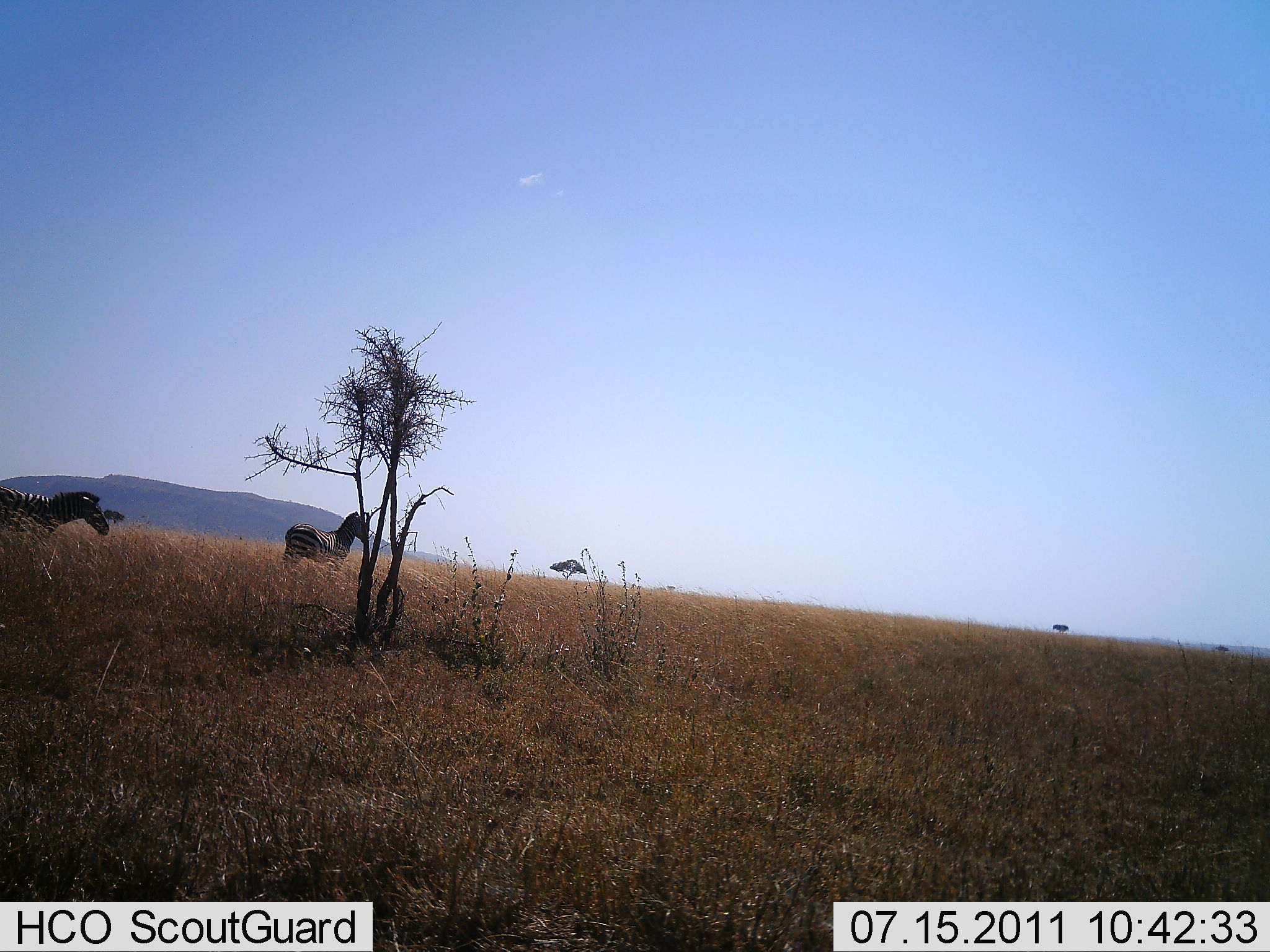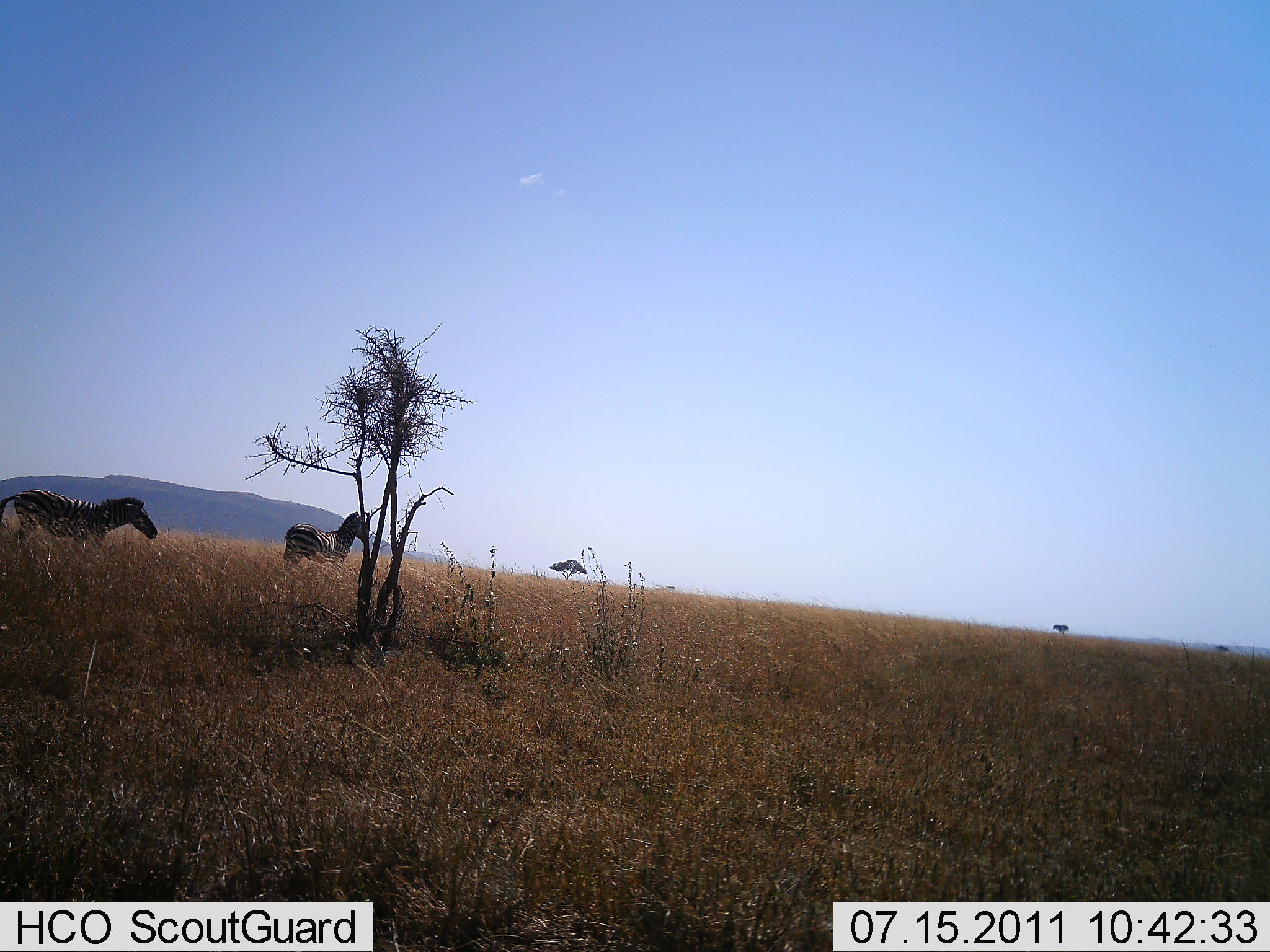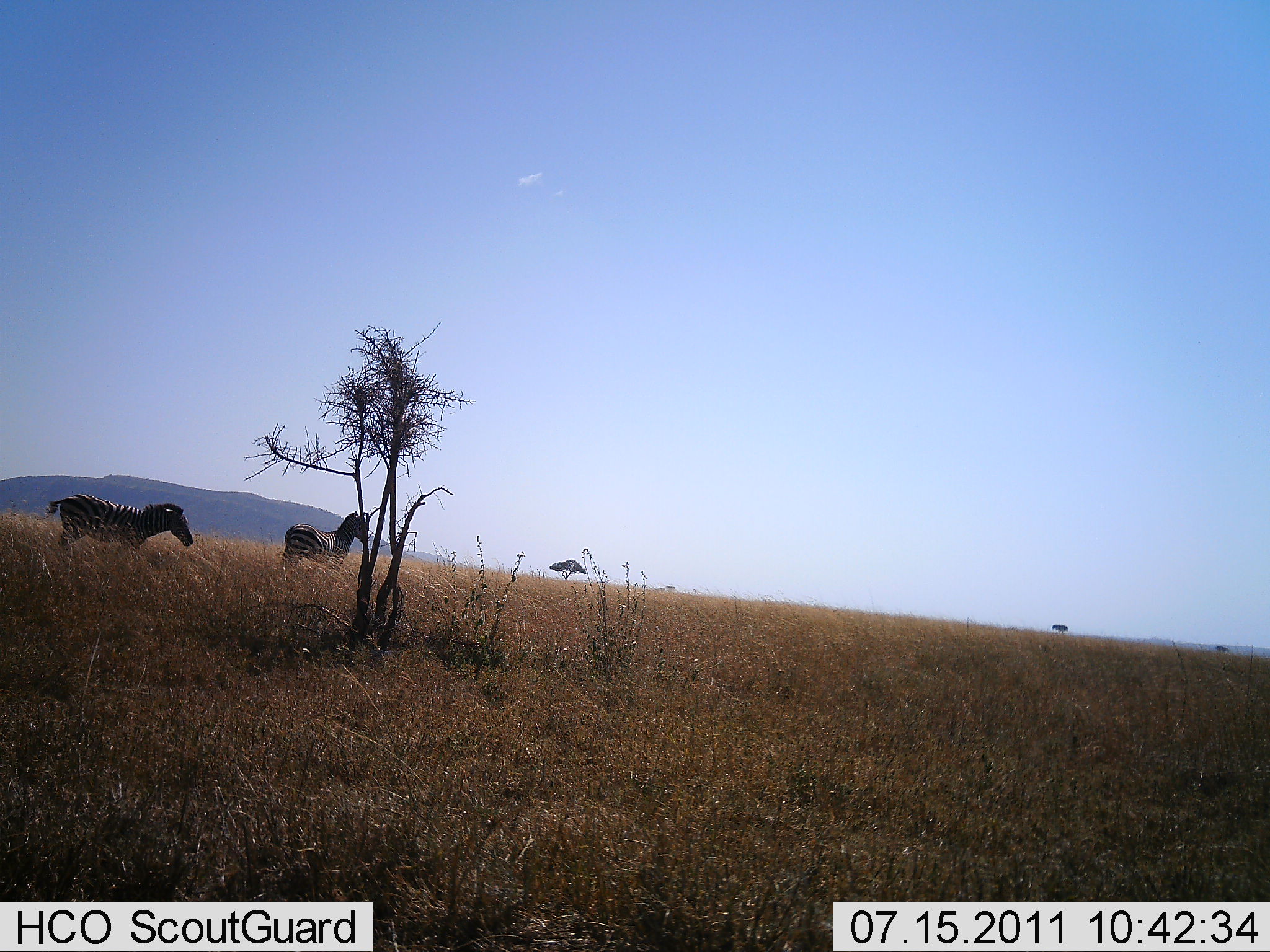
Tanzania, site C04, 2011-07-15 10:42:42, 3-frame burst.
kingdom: Animalia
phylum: Chordata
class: Mammalia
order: Perissodactyla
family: Equidae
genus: Equus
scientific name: Equus quagga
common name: plains zebra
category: zebra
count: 2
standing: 82%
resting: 0%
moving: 91%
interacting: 0%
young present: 0%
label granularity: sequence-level